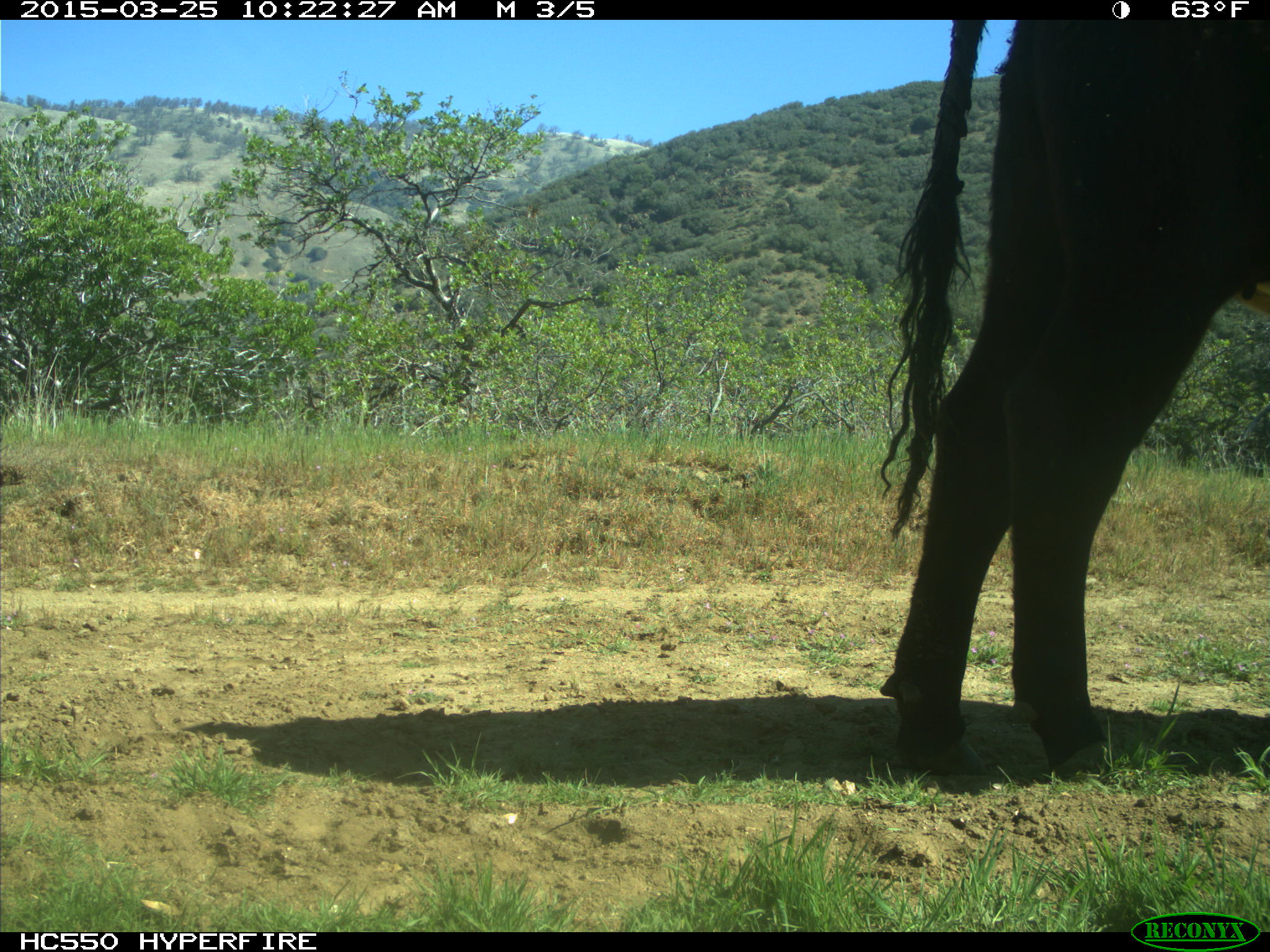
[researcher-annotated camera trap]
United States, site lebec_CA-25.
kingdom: Animalia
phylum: Chordata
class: Mammalia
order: Artiodactyla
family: Bovidae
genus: Bos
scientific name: Bos taurus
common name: domestic cow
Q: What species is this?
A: Bos taurus (domestic cow).